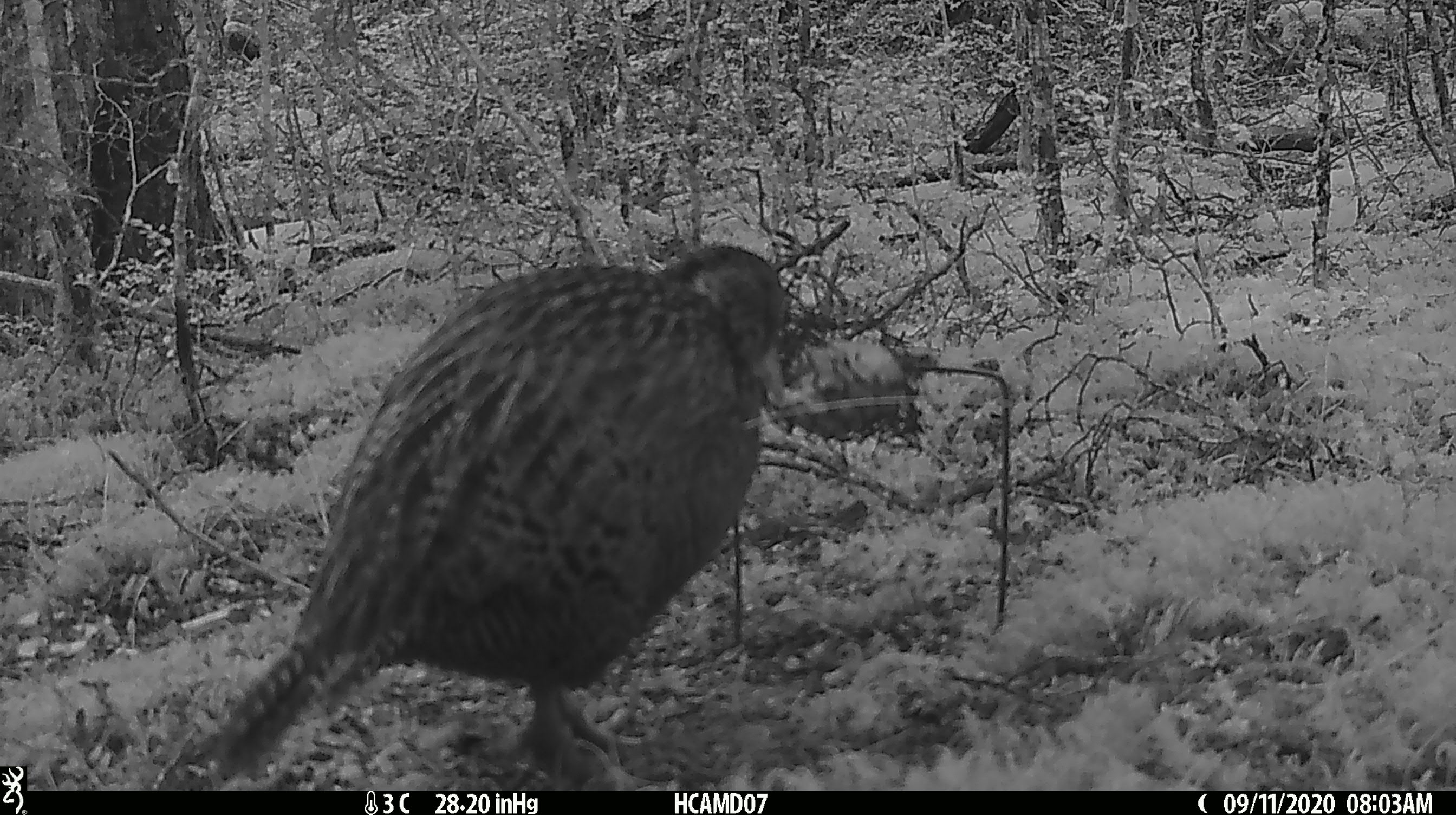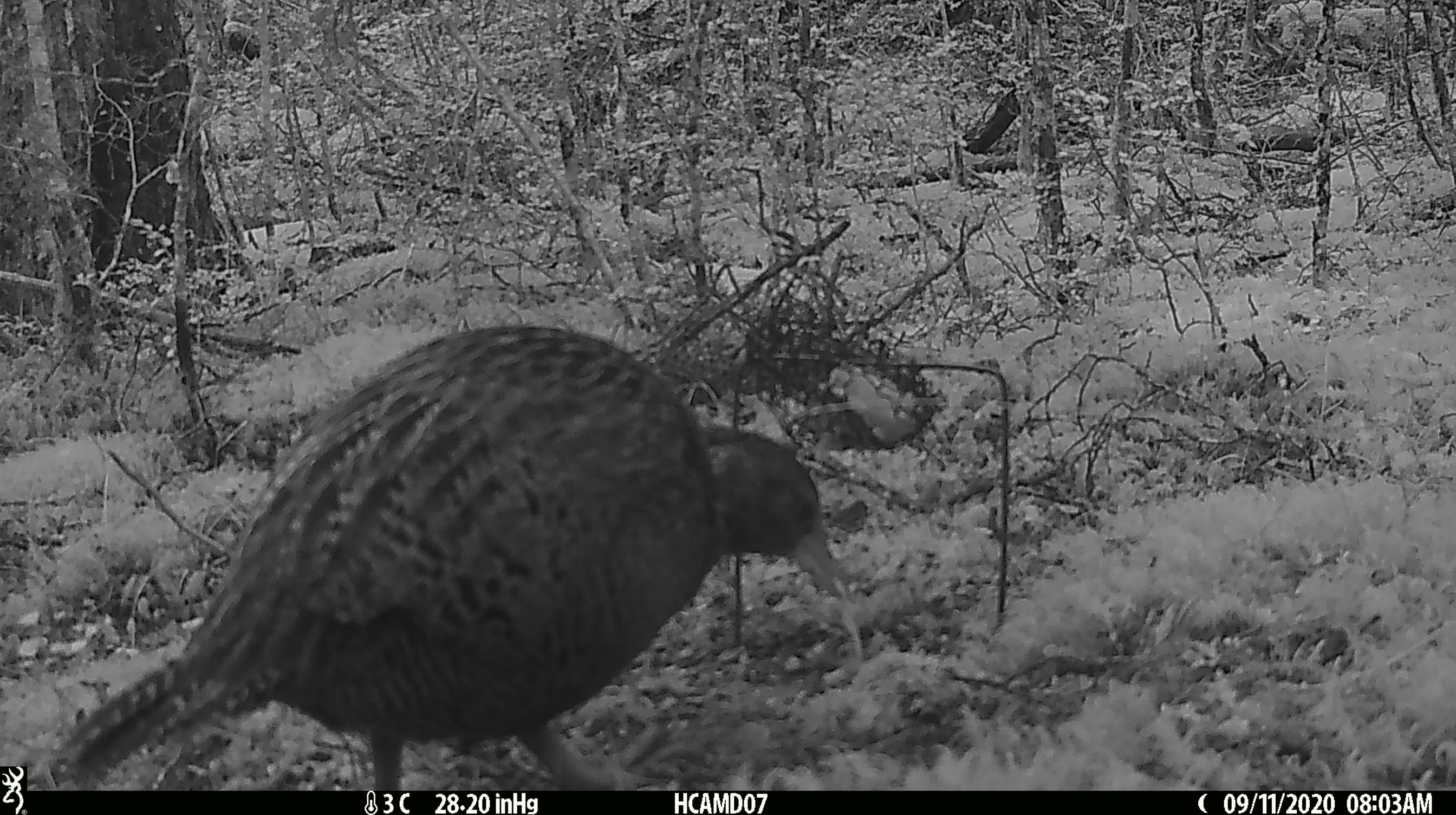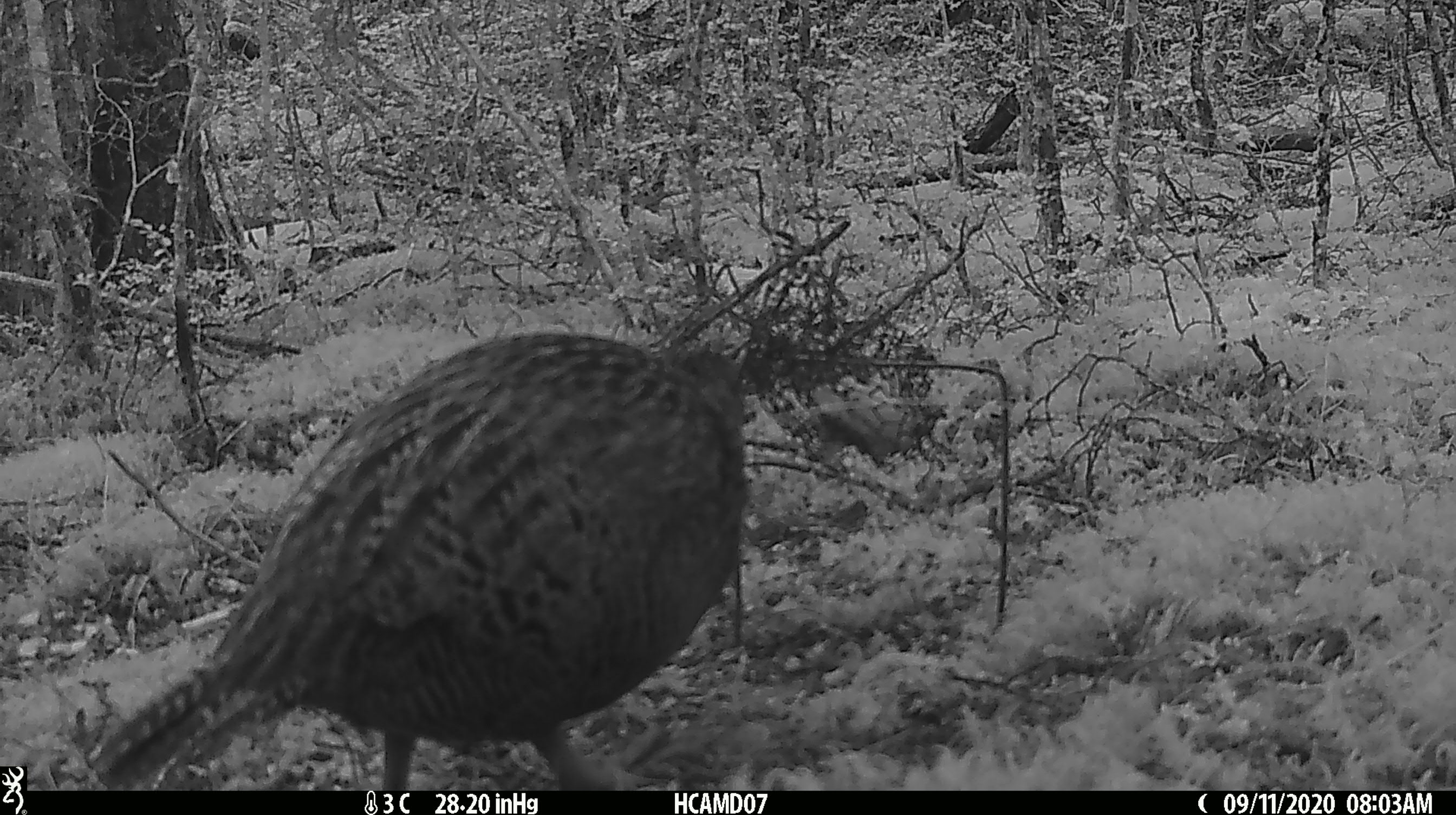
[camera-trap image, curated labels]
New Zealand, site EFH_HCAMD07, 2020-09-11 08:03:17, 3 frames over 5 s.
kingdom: Animalia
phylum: Chordata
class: Aves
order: Gruiformes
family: Rallidae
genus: Gallirallus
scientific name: Gallirallus australis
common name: weka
Weka (Gallirallus australis).